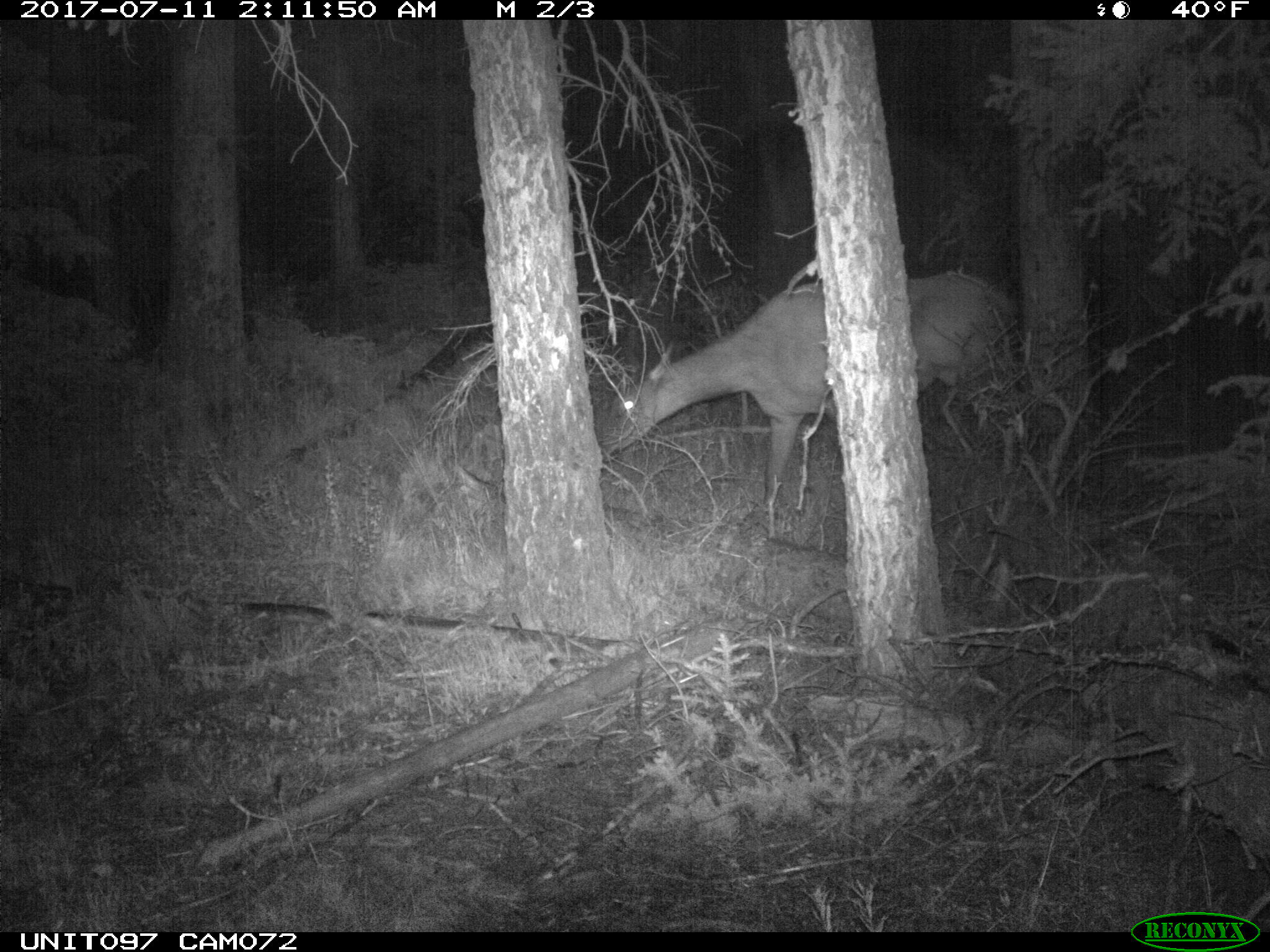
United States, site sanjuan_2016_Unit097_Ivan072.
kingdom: Animalia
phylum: Chordata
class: Mammalia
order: Artiodactyla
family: Cervidae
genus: Cervus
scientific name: Cervus elaphus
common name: red deer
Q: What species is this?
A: Cervus elaphus (red deer).